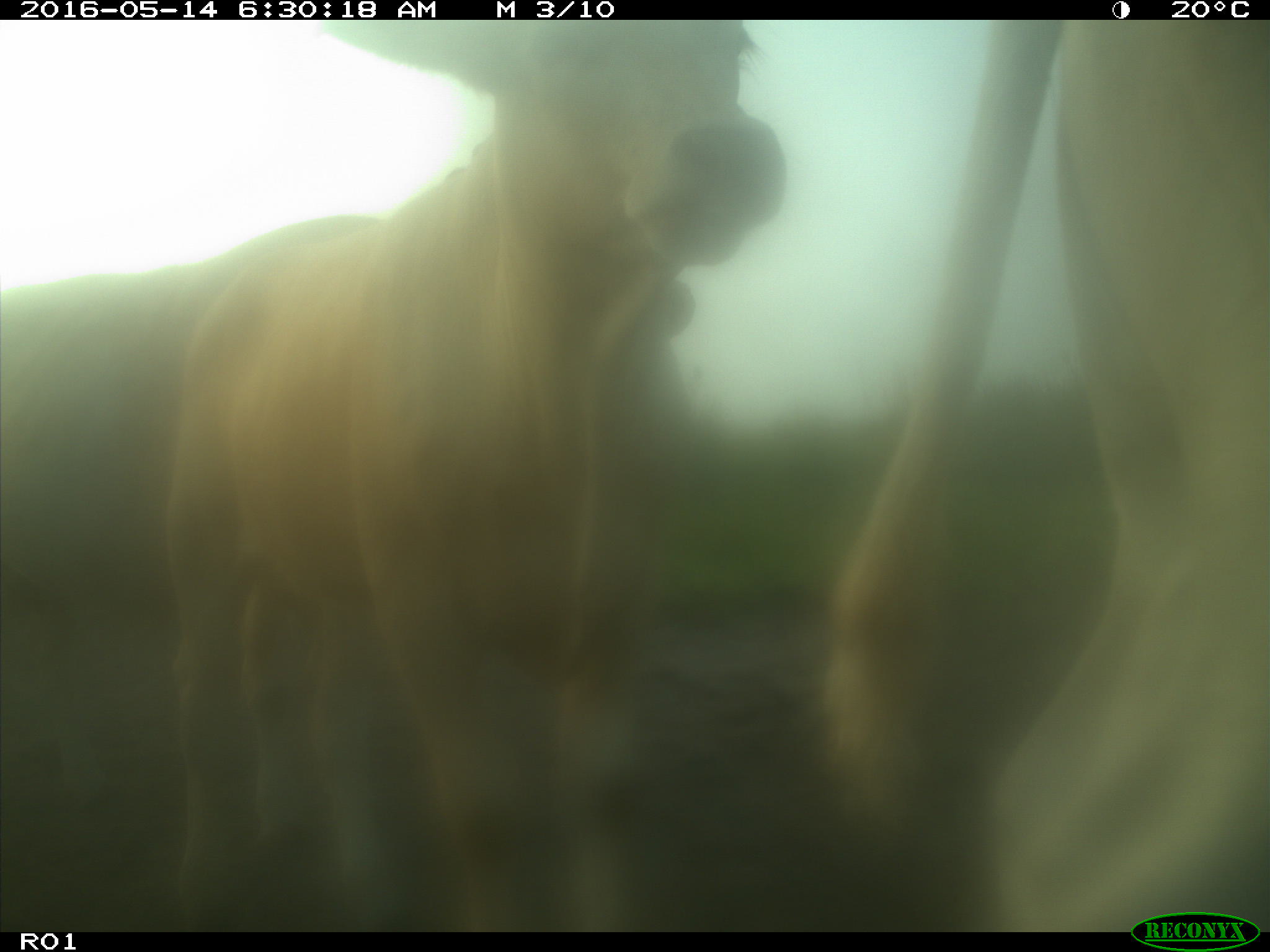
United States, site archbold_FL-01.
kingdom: Animalia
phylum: Chordata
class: Mammalia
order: Artiodactyla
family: Bovidae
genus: Bos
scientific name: Bos taurus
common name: domestic cow